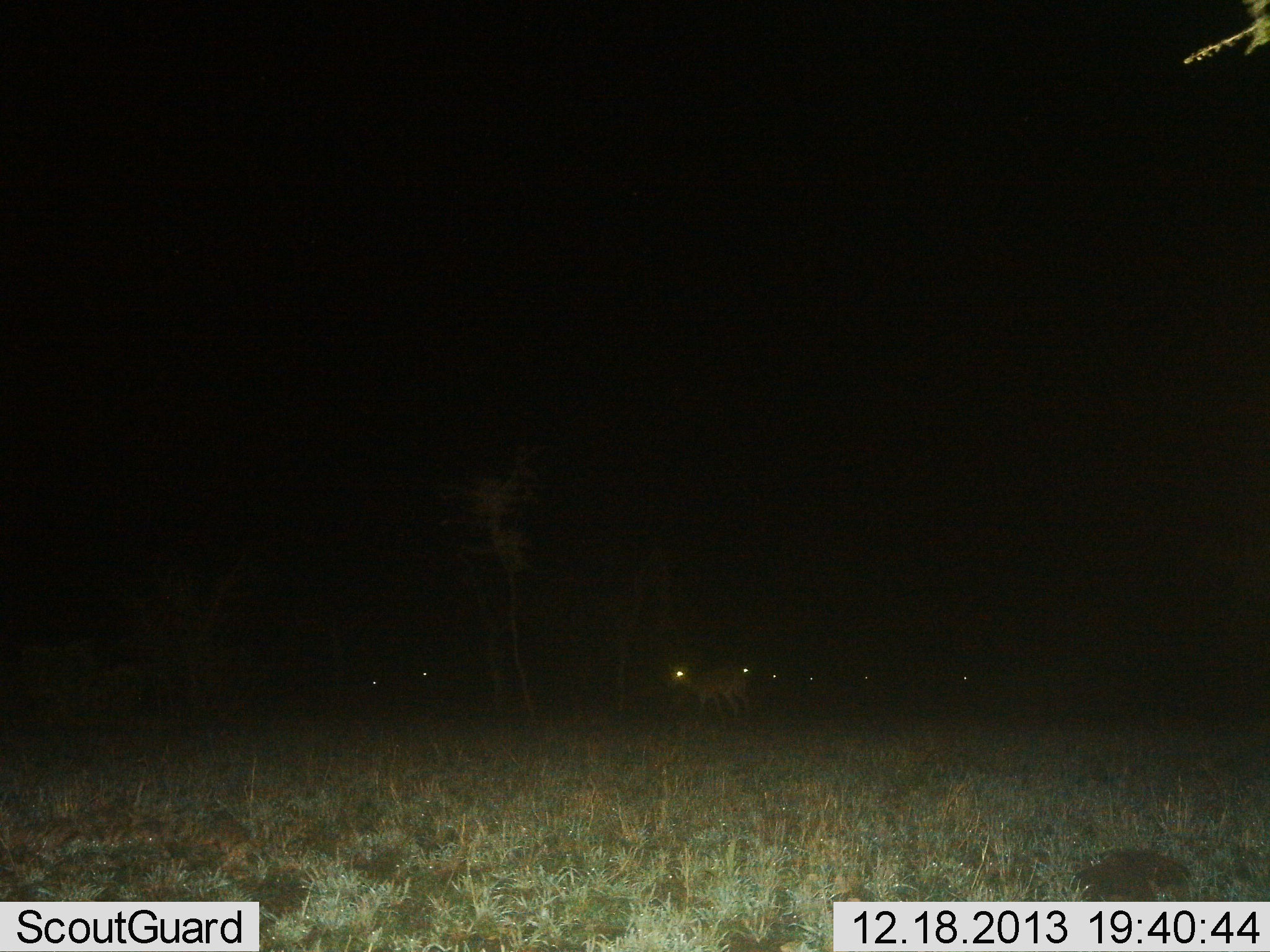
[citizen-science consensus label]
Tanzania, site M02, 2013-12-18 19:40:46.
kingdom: Animalia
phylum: Chordata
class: Mammalia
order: Artiodactyla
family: Bovidae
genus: Nanger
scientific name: Nanger granti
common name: grant's gazelle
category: gazellegrants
Gazellegrants (grant's gazelle) (Nanger granti), count 8. Behavior (volunteer vote fractions): standing 100%, resting 0%, moving 0%, interacting 0%. Young present (vote fraction): 0%. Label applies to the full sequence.